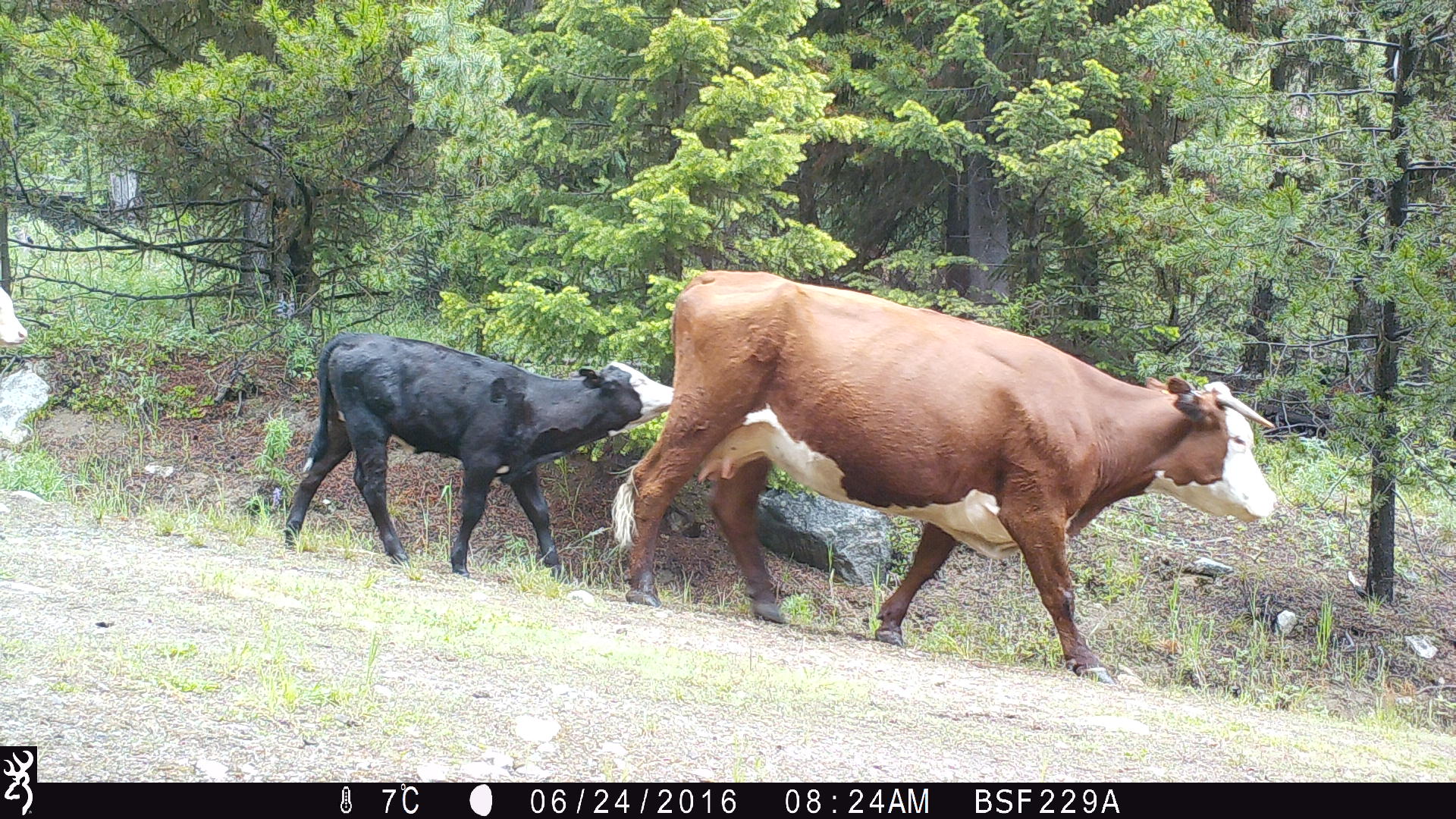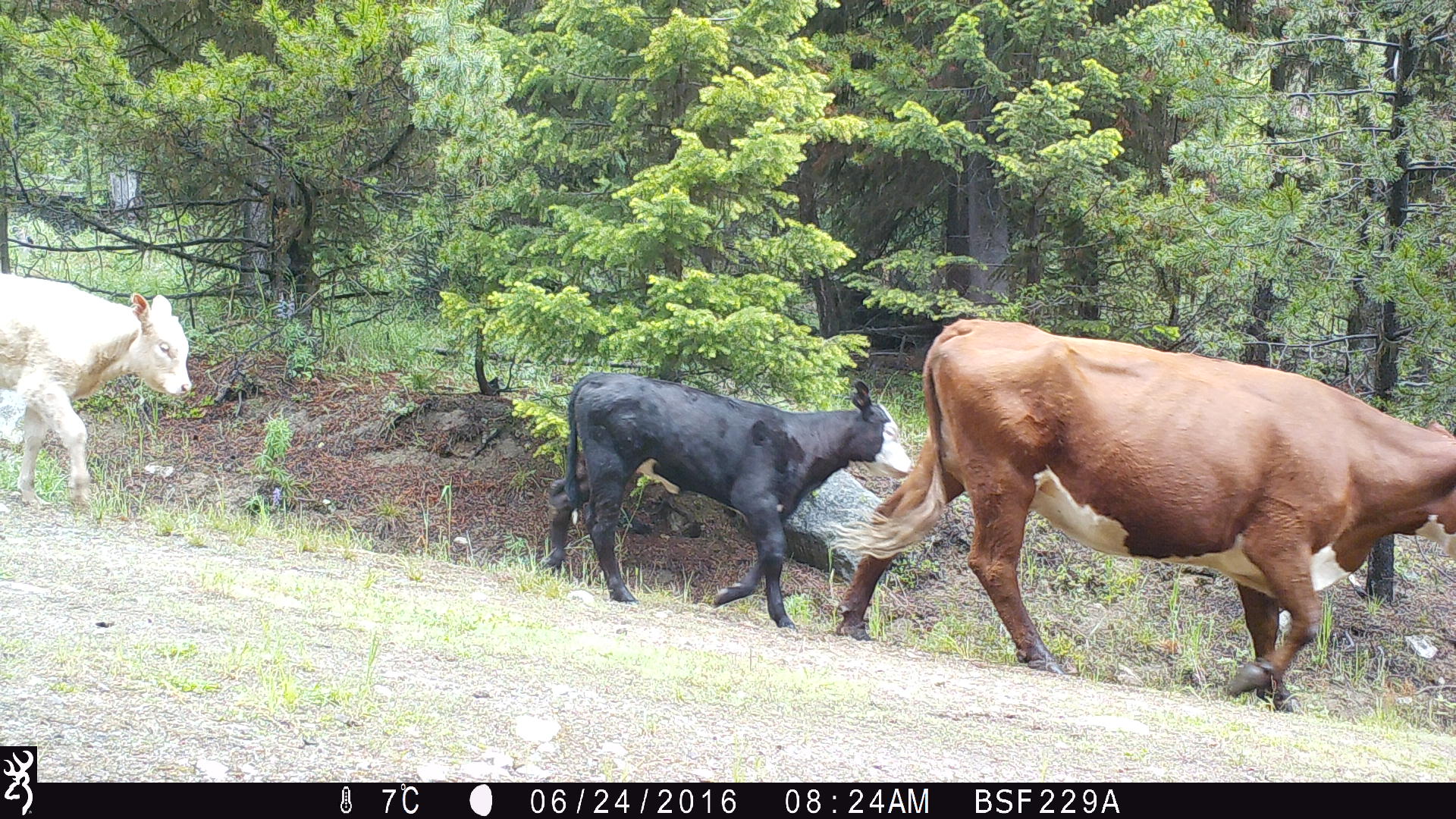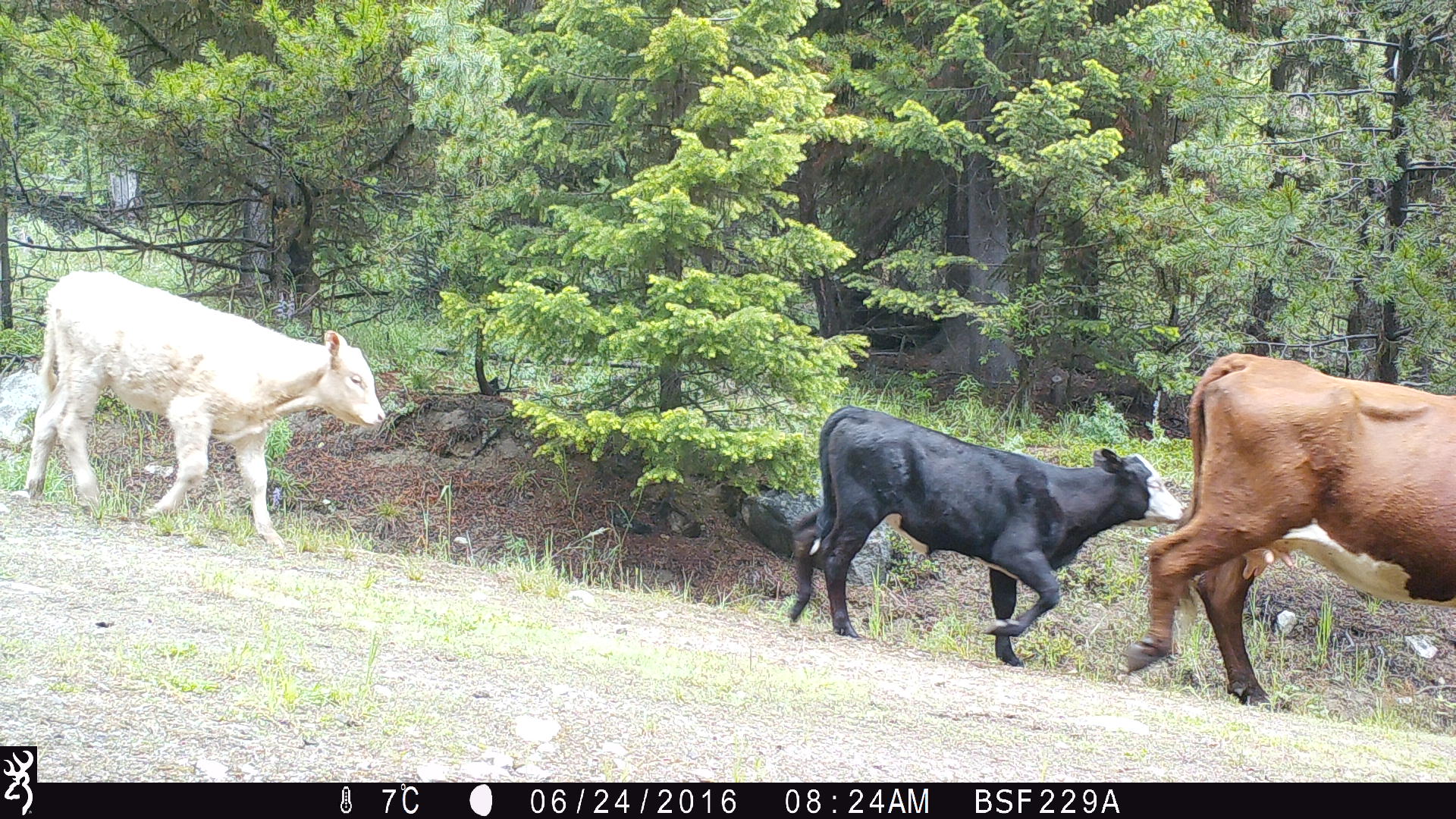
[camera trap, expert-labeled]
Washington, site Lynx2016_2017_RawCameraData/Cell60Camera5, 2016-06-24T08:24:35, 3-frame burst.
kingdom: Animalia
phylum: Chordata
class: Mammalia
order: Artiodactyla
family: Bovidae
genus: Bos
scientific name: Bos taurus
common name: domestic cattle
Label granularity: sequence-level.